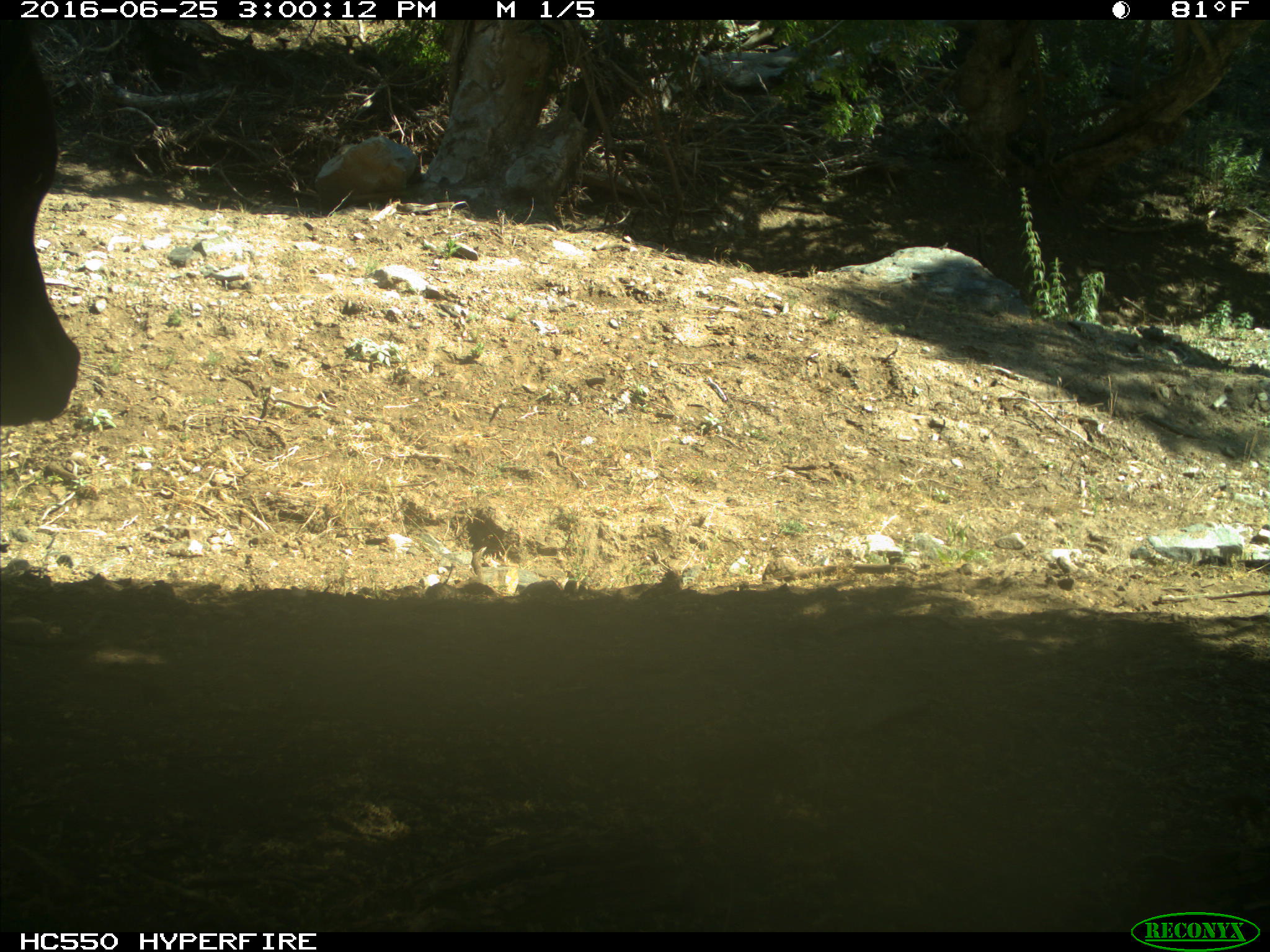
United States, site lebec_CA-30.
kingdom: Animalia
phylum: Chordata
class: Mammalia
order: Artiodactyla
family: Bovidae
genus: Bos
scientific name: Bos taurus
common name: domestic cow